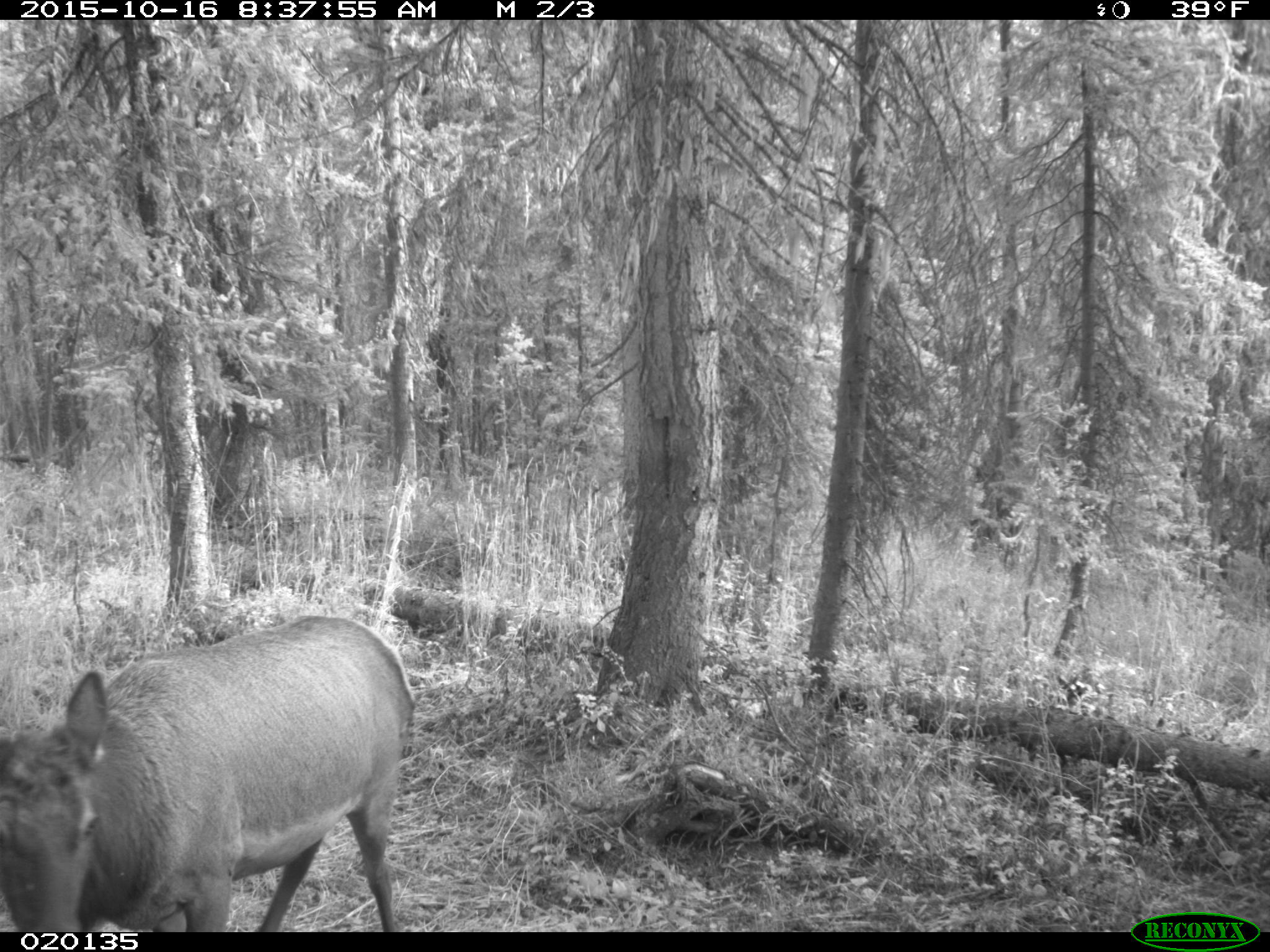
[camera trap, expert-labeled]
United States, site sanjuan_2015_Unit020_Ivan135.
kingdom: Animalia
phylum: Chordata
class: Mammalia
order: Artiodactyla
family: Cervidae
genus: Cervus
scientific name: Cervus elaphus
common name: red deer